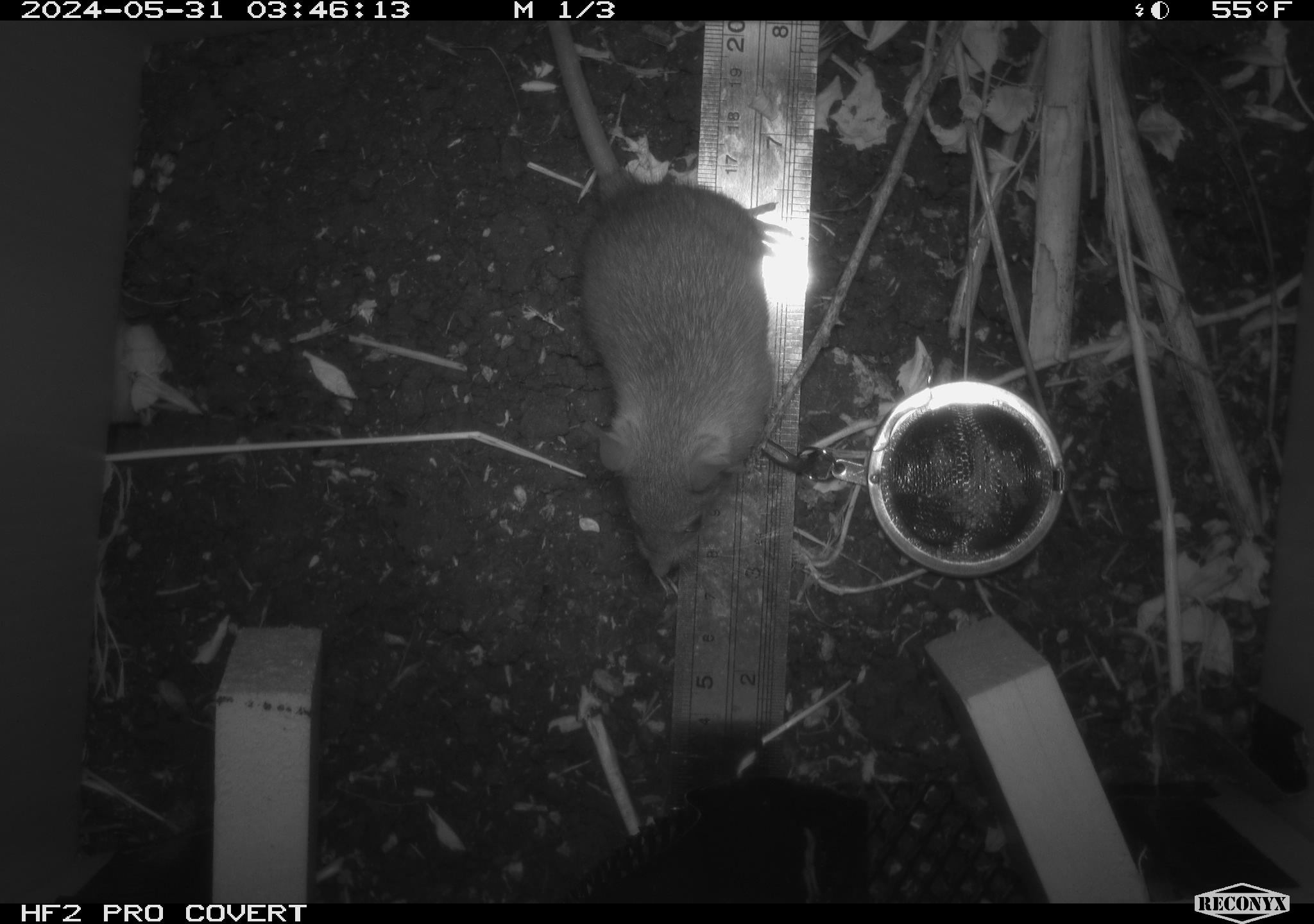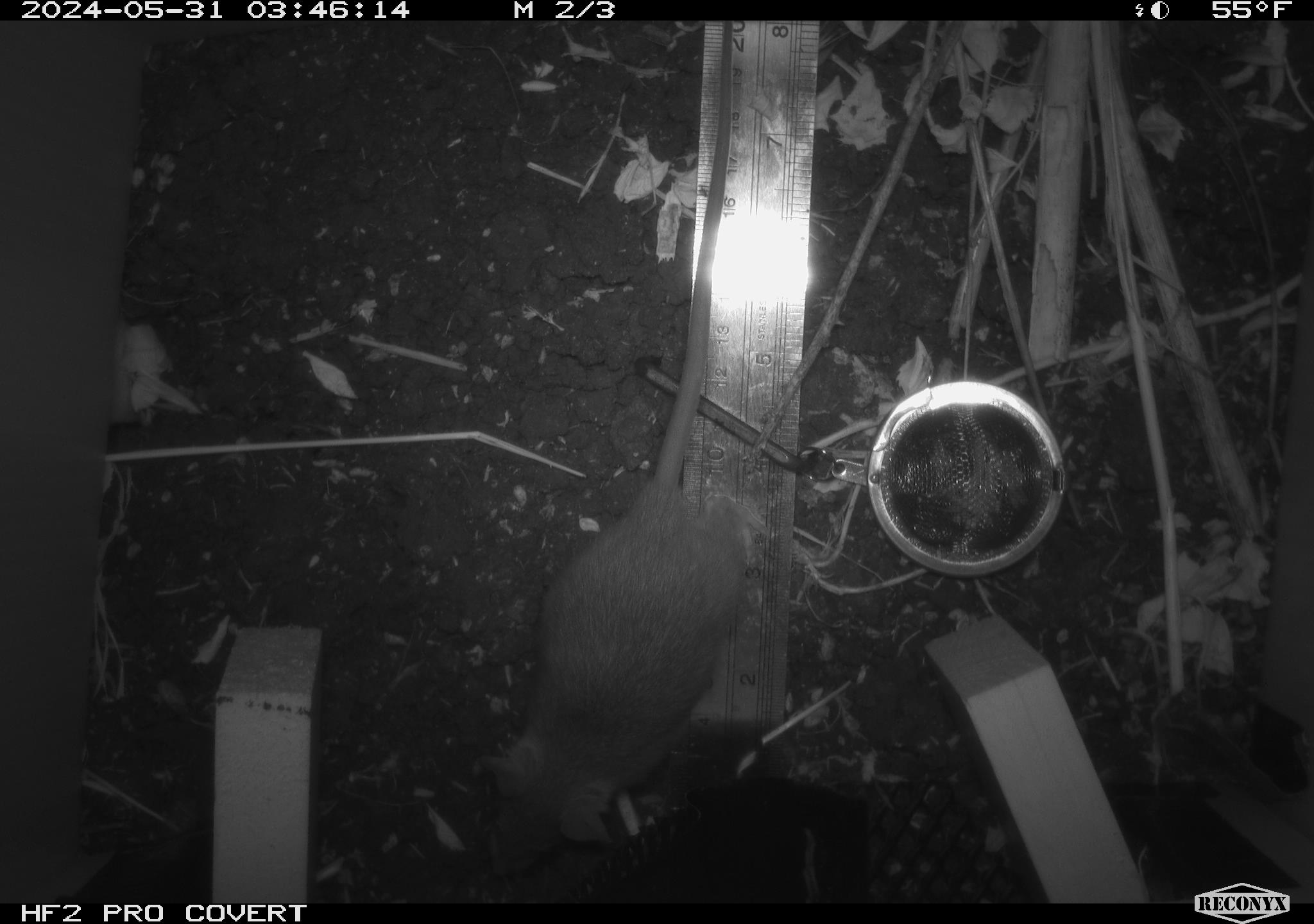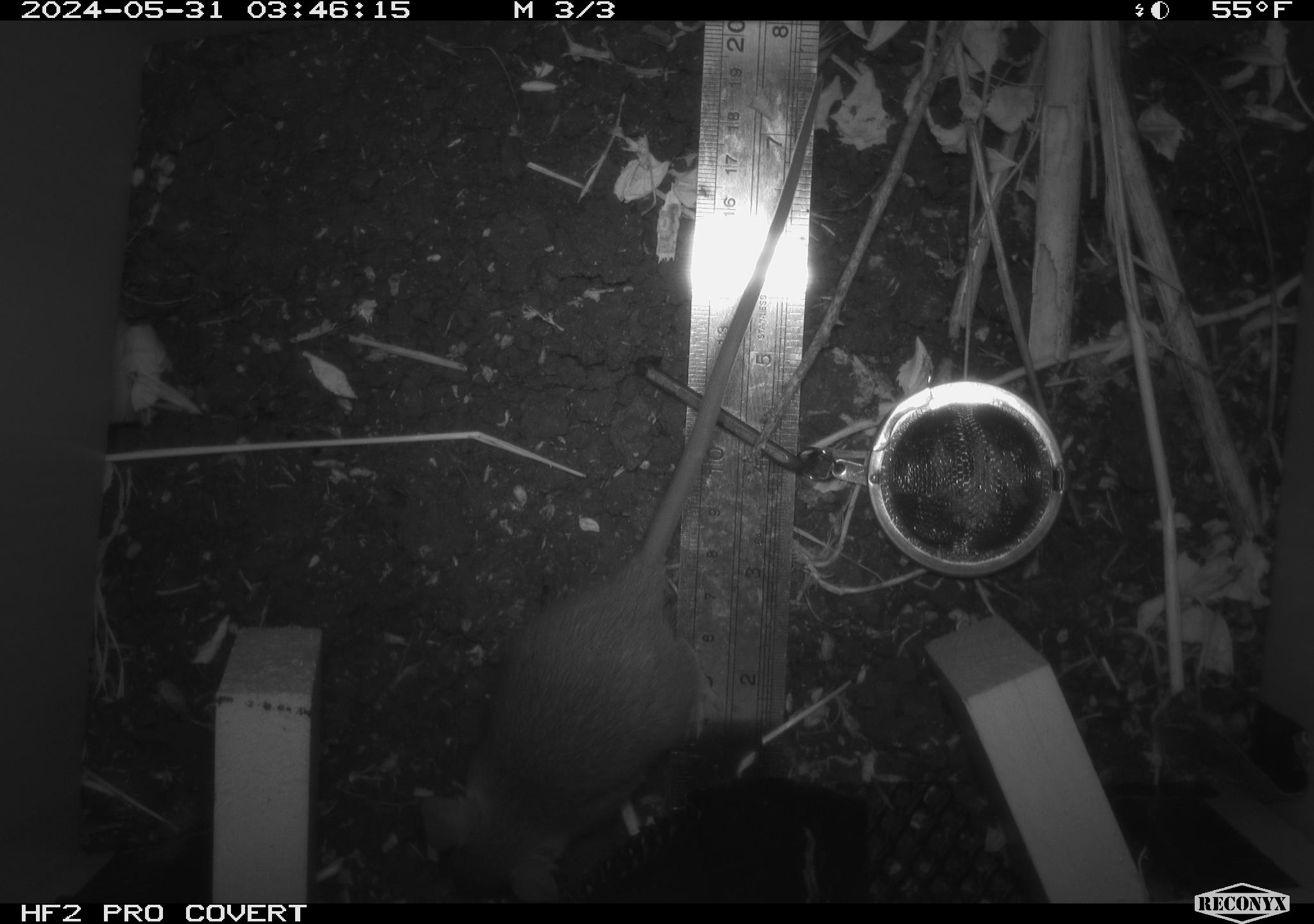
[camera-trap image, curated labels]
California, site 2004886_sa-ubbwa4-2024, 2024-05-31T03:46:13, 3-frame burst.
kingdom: Animalia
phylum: Chordata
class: Mammalia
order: Rodentia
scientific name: Rodentia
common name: woodrat or rat or mouse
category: woodrat or rat or mouse species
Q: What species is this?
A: Woodrat or rat or mouse species (woodrat or rat or mouse) (Rodentia).